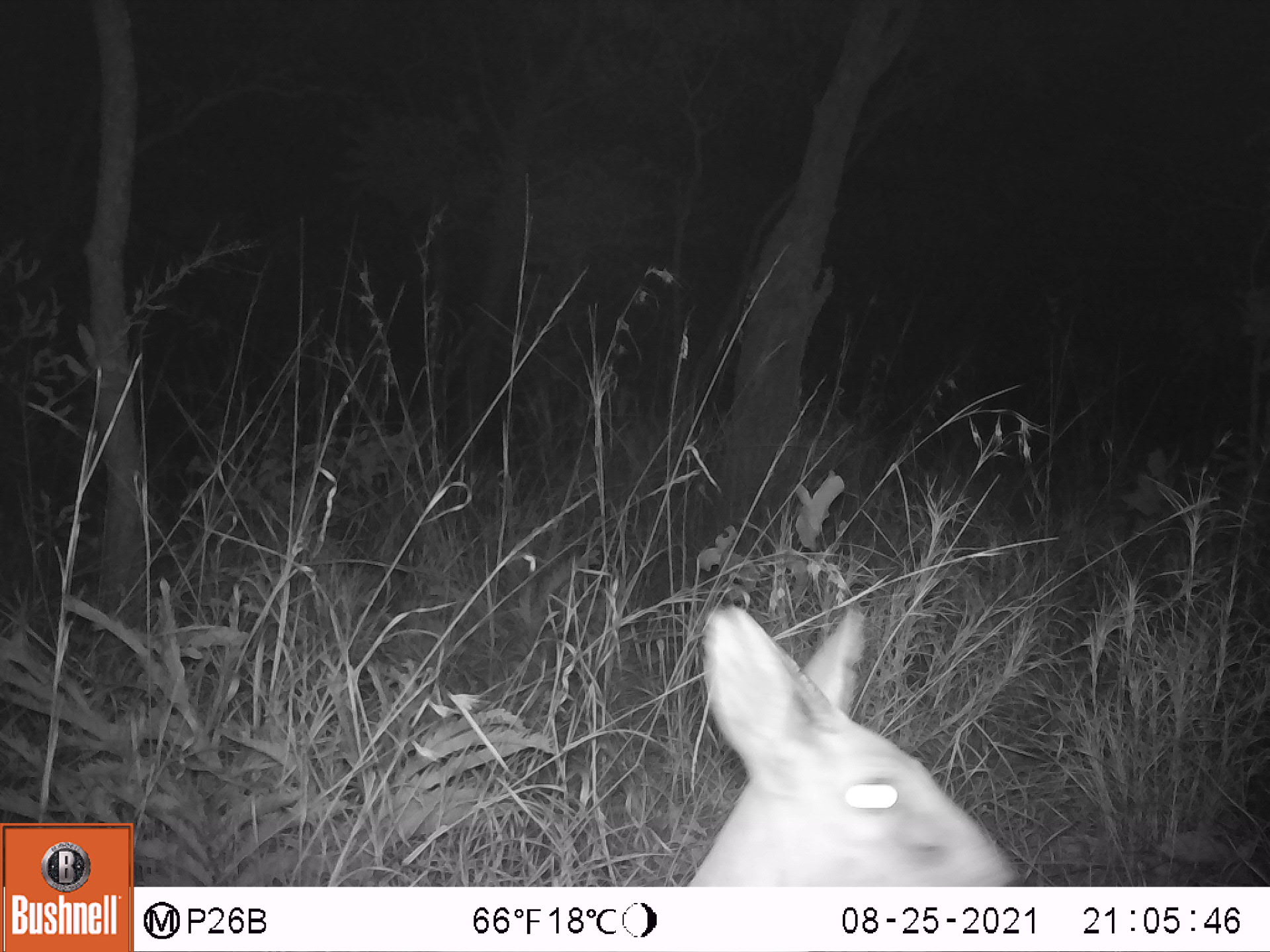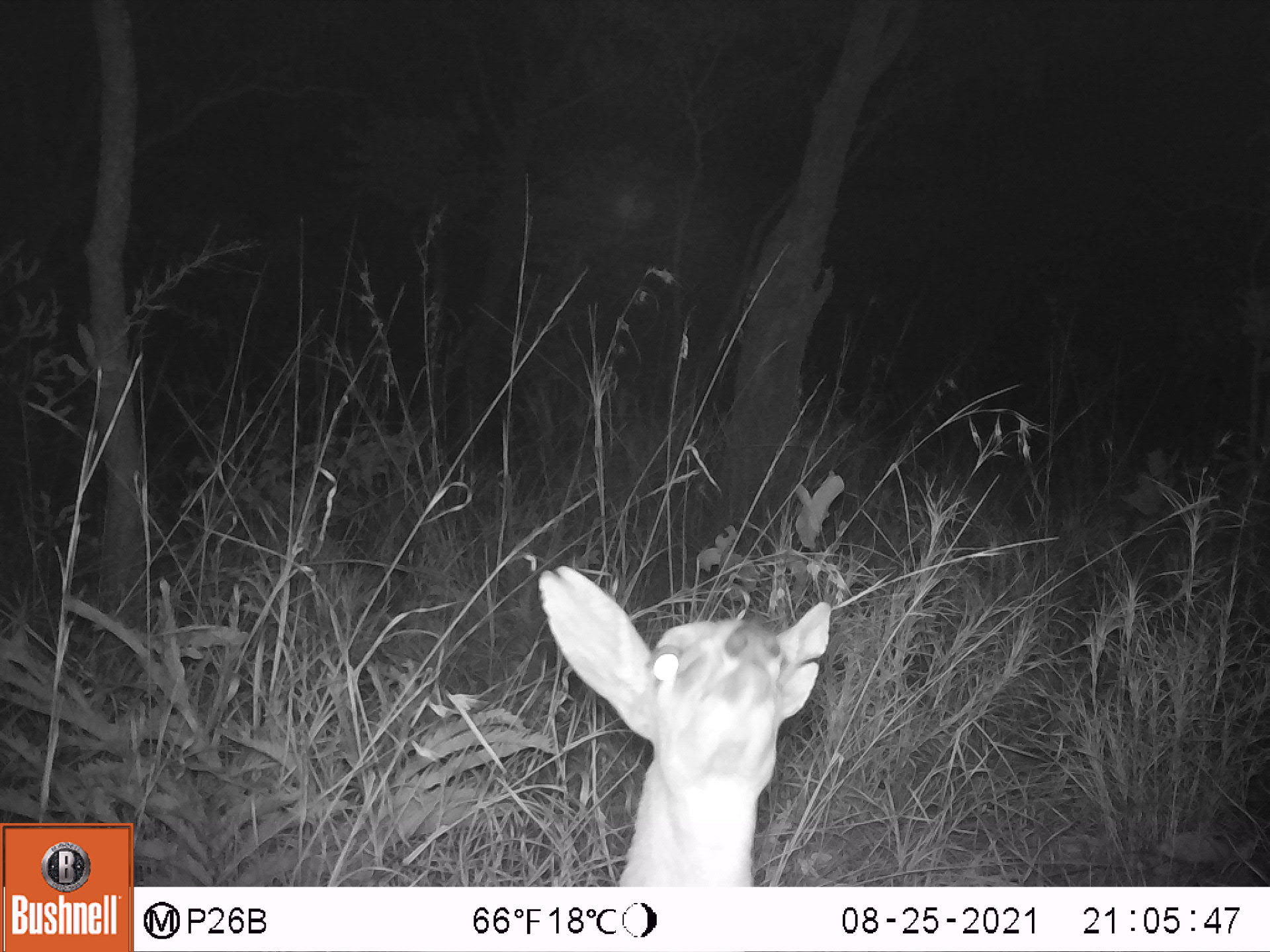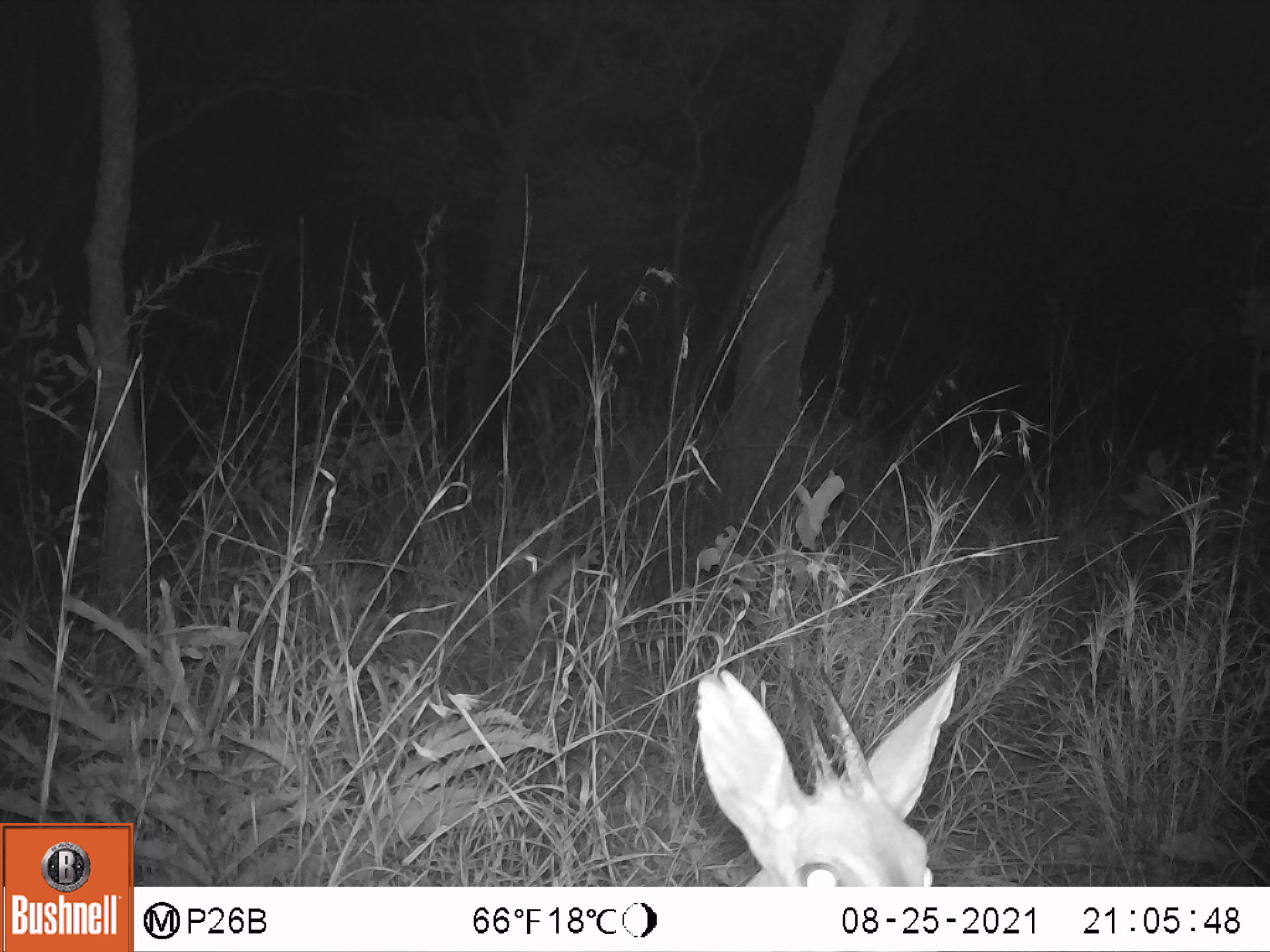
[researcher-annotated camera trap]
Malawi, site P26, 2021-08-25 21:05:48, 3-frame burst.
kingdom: Animalia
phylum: Chordata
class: Mammalia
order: Artiodactyla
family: Bovidae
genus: Sylvicapra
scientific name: Sylvicapra grimmia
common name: common duiker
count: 1